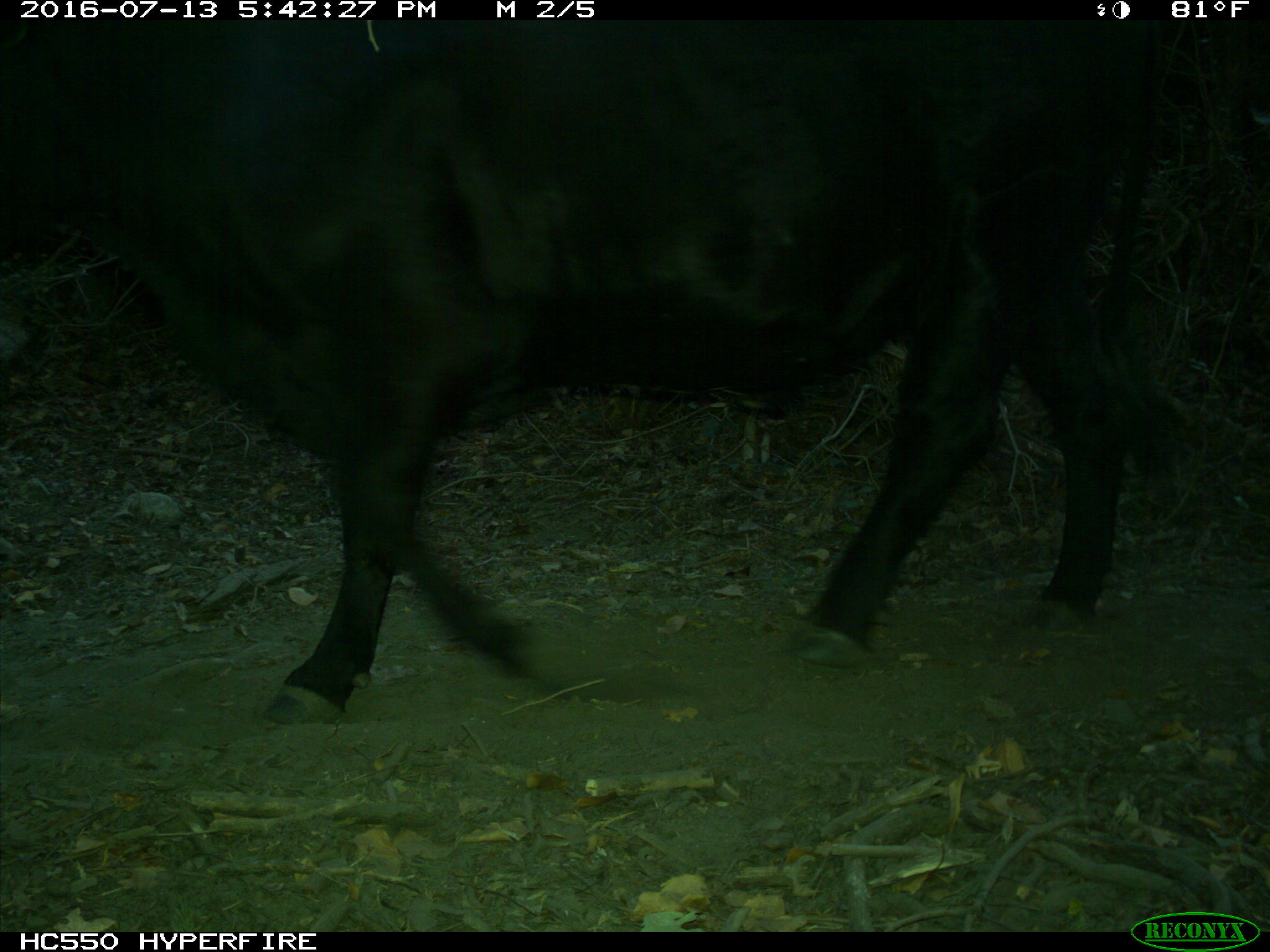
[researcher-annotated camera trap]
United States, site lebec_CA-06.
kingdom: Animalia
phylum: Chordata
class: Mammalia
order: Artiodactyla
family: Bovidae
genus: Bos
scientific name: Bos taurus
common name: domestic cow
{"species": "Bos taurus (domestic cow)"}